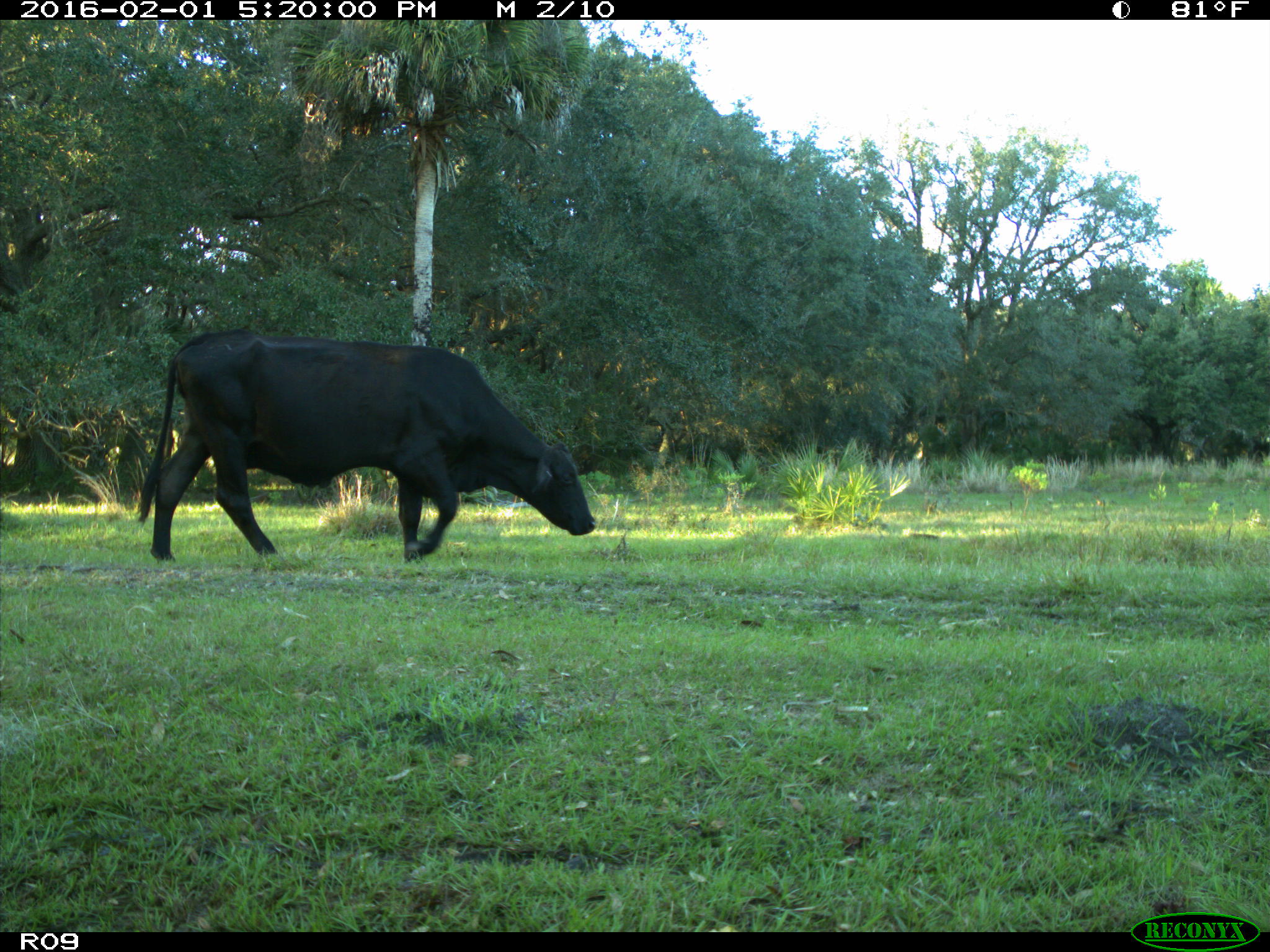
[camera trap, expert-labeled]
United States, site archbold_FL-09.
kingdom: Animalia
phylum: Chordata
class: Mammalia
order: Artiodactyla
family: Bovidae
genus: Bos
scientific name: Bos taurus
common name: domestic cow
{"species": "Bos taurus (domestic cow)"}